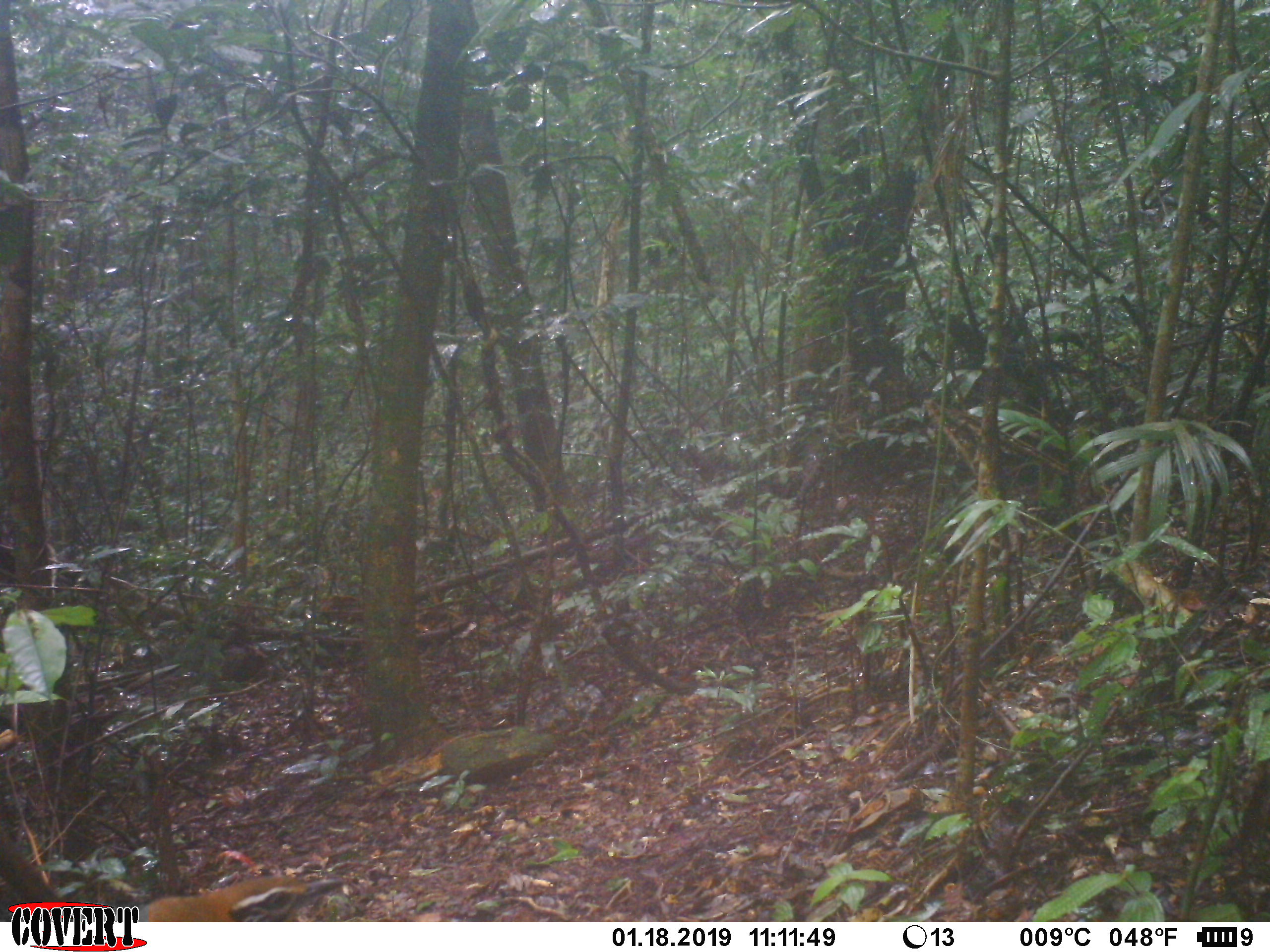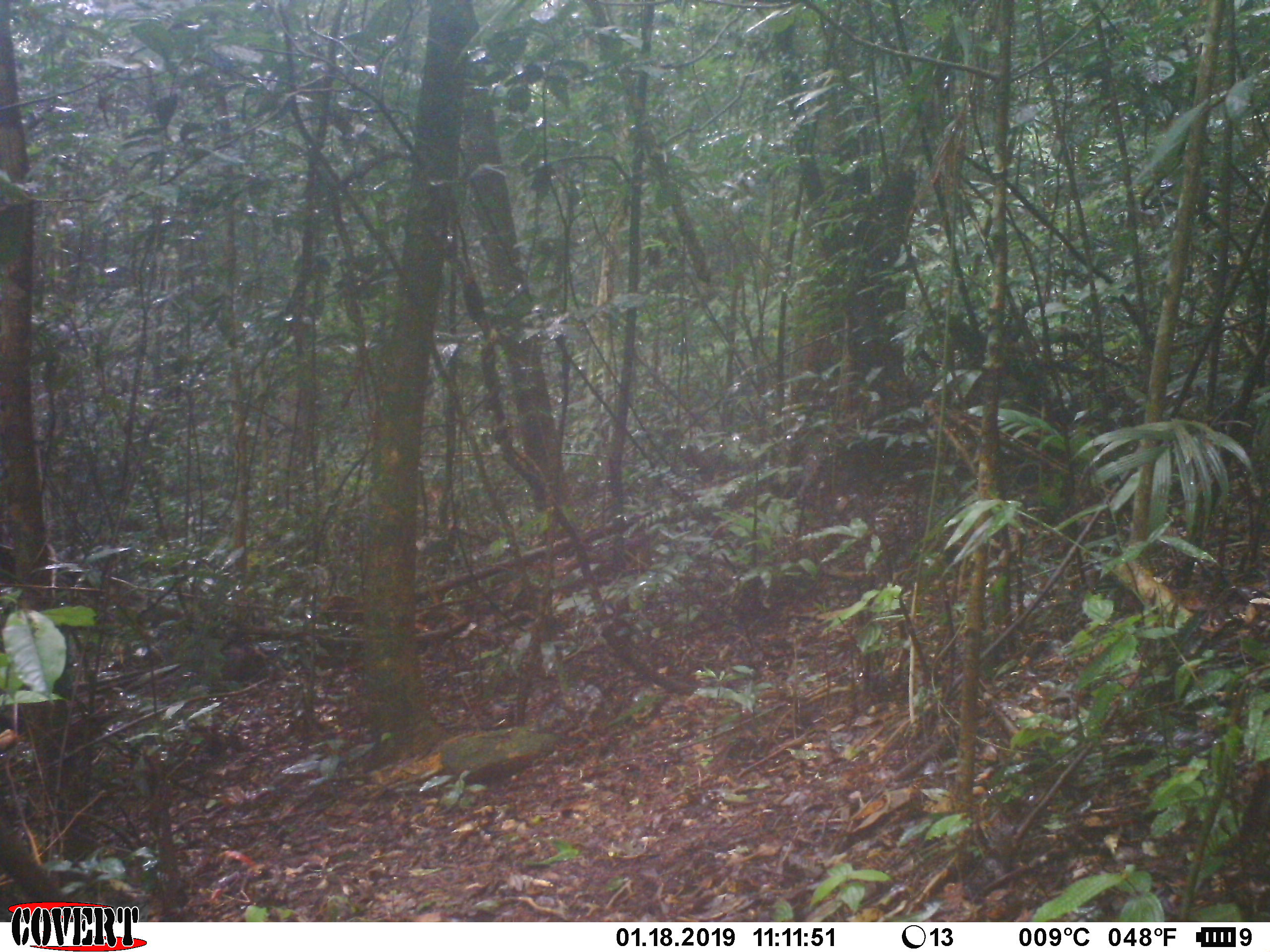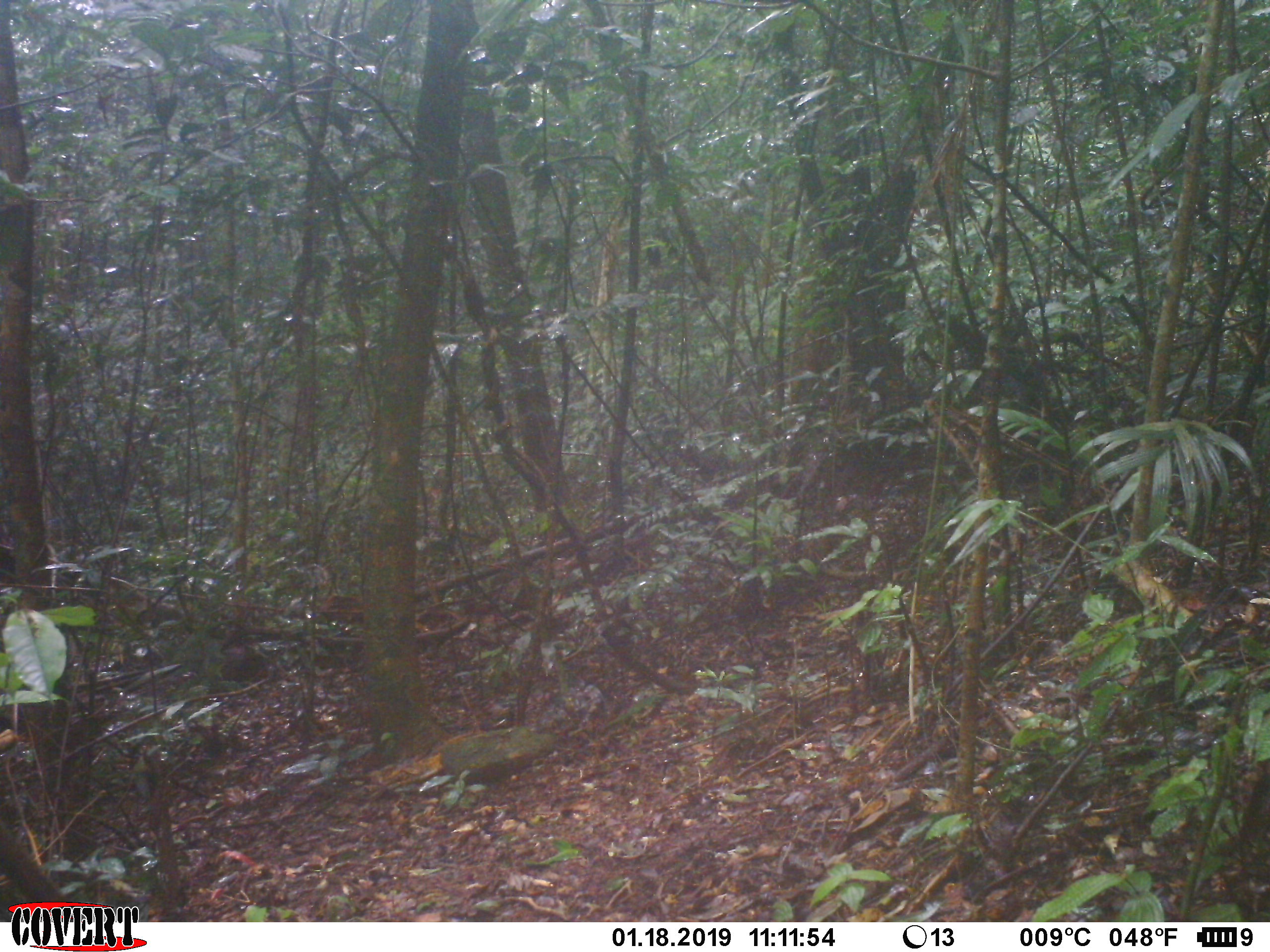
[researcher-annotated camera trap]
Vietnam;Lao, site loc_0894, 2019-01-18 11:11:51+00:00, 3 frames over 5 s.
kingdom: Animalia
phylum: Chordata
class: Aves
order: Galliformes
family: Phasianidae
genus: Lophura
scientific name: Lophura nycthemera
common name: silver pheasant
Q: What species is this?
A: Silver pheasant (Lophura nycthemera).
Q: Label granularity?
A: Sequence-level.